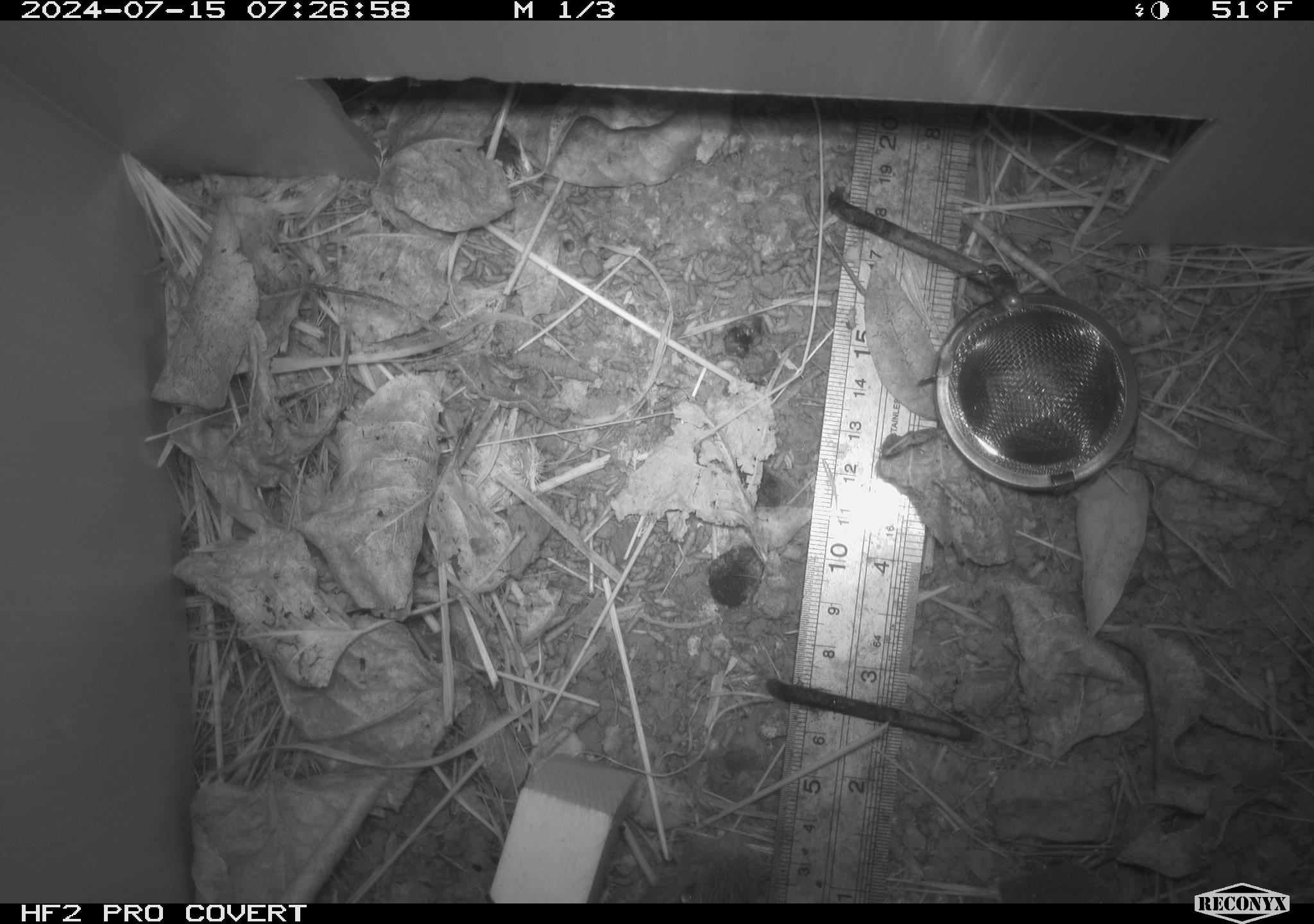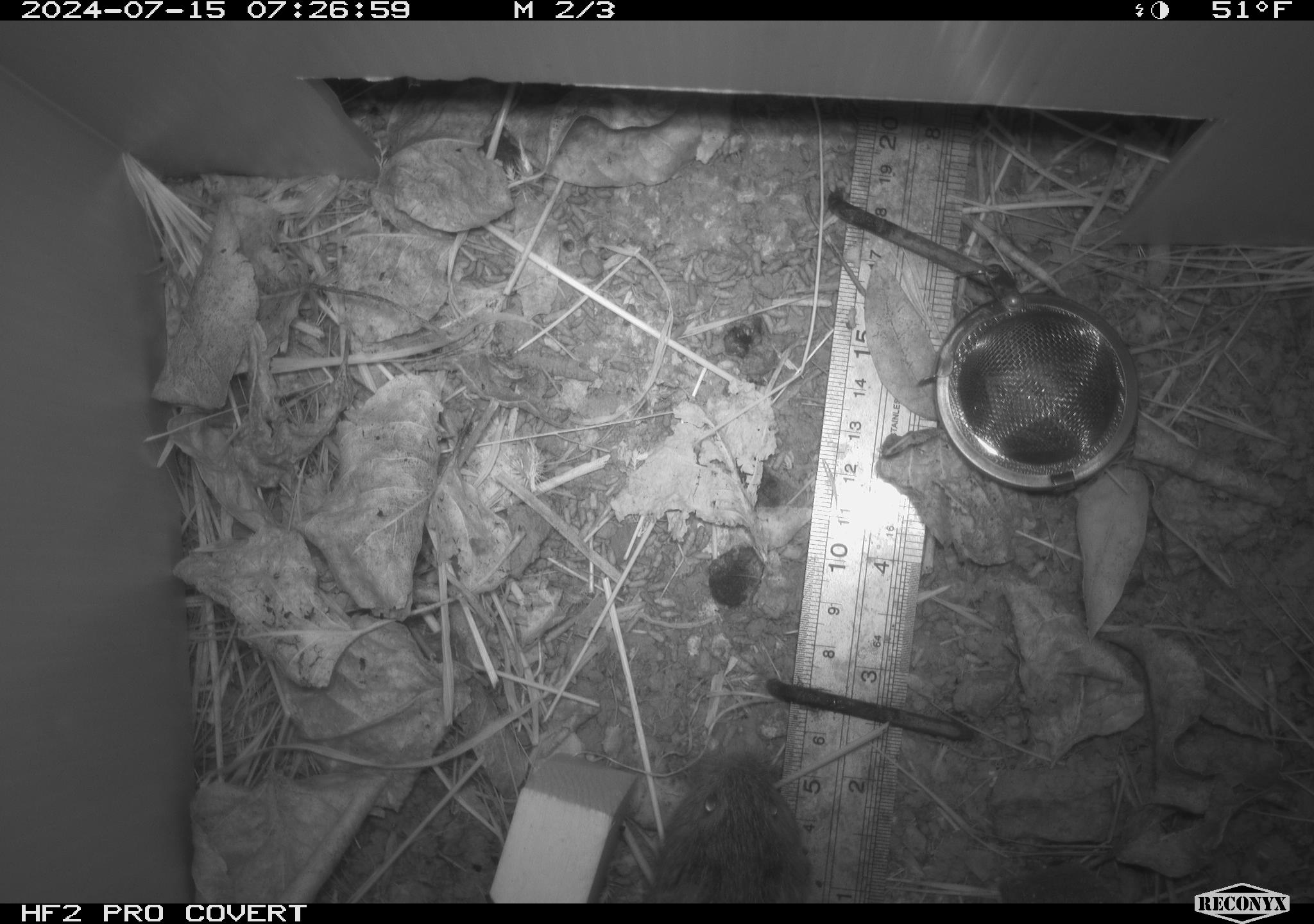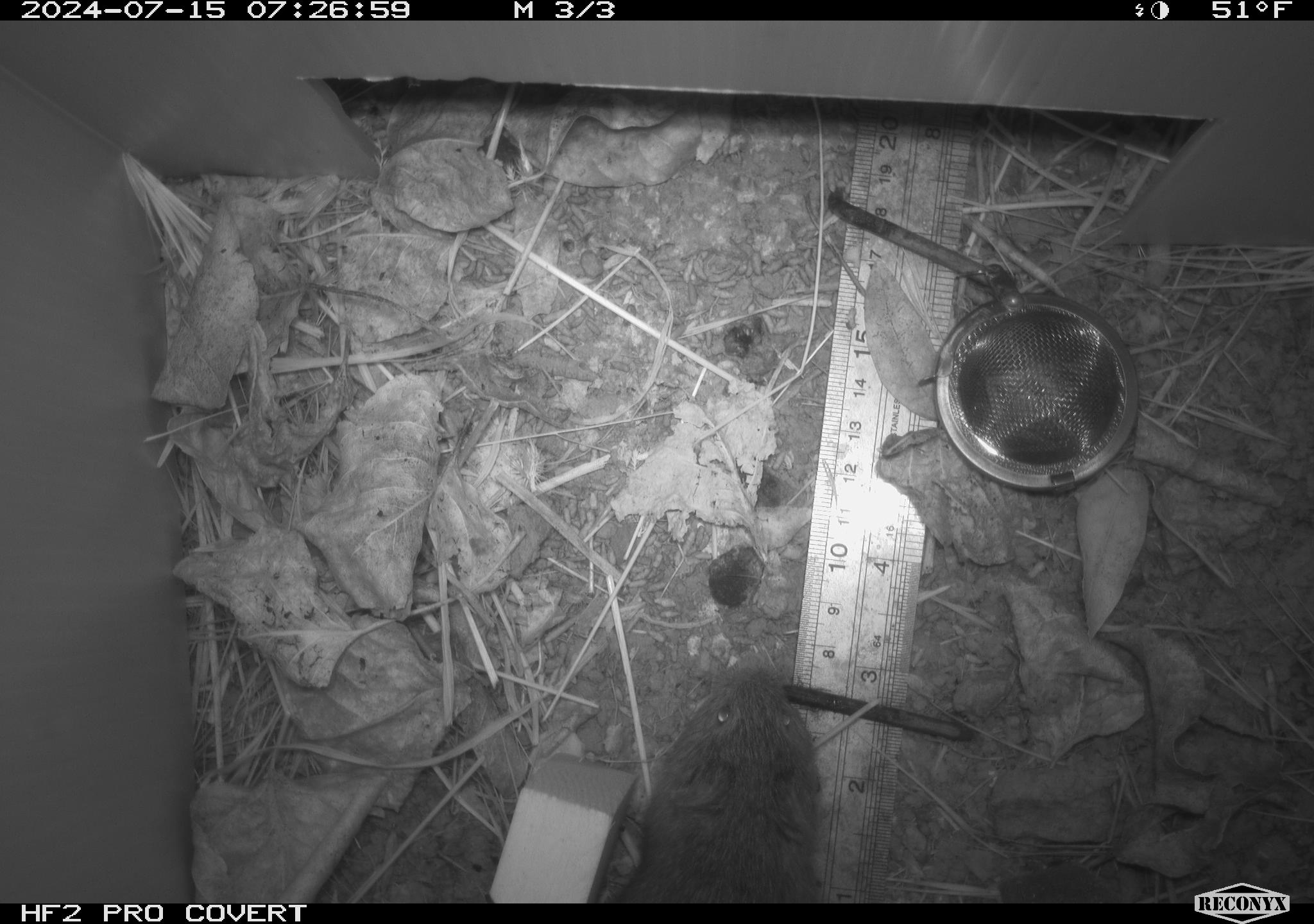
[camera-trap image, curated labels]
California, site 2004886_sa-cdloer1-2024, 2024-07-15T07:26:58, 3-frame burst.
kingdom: Animalia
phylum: Chordata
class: Mammalia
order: Rodentia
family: Cricetidae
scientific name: Arvicolinae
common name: voles, lemmings, and muskrats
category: arvicolinae subfamily